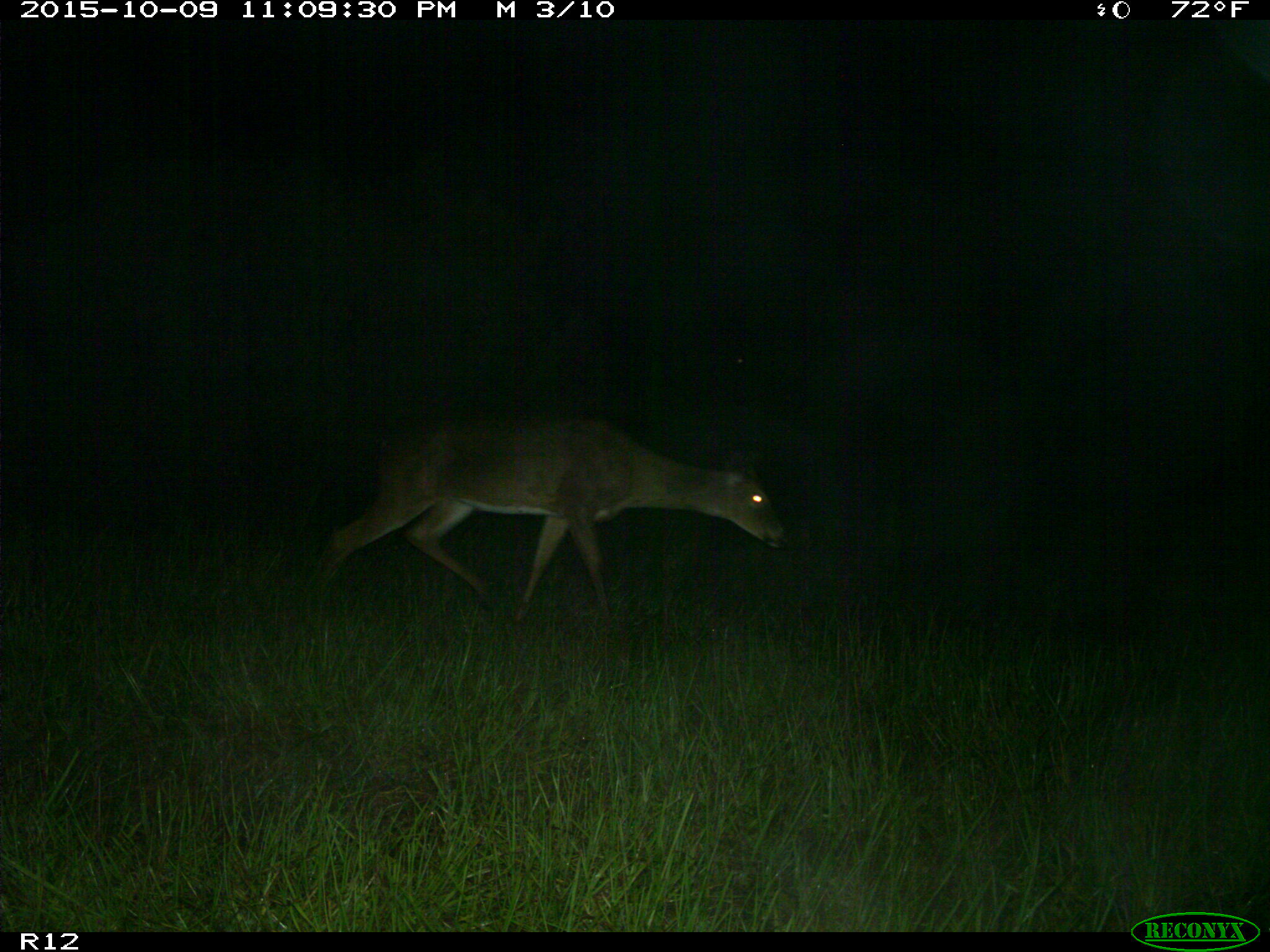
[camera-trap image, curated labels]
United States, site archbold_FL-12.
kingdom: Animalia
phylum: Chordata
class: Mammalia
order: Artiodactyla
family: Cervidae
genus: Odocoileus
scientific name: Odocoileus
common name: deer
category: unidentified deer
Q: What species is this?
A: Unidentified deer (deer) (Odocoileus).